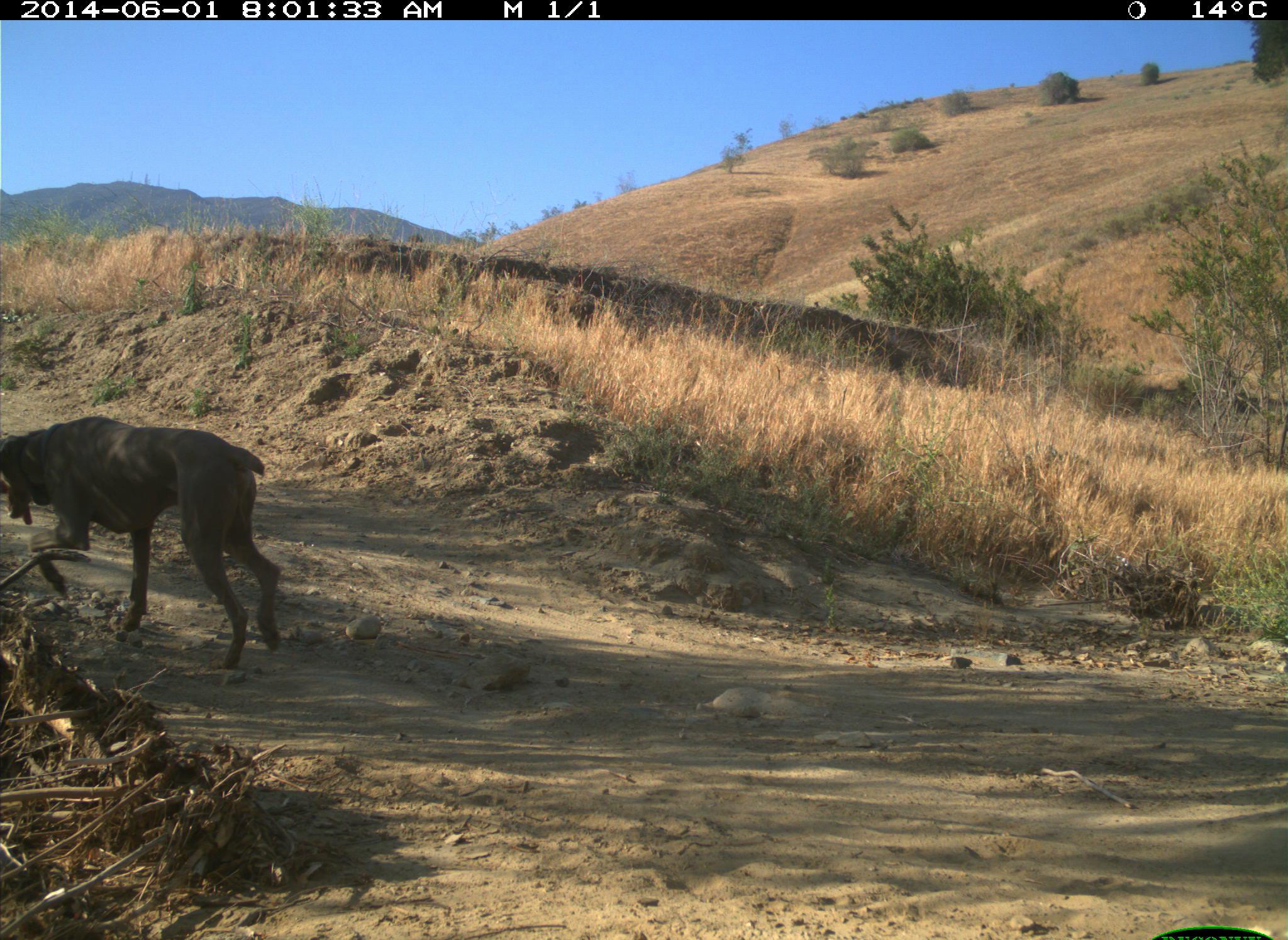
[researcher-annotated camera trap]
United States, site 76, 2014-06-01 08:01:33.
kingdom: Animalia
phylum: Chordata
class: Mammalia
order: Carnivora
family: Canidae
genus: Canis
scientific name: Canis familiaris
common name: domestic dog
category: dog